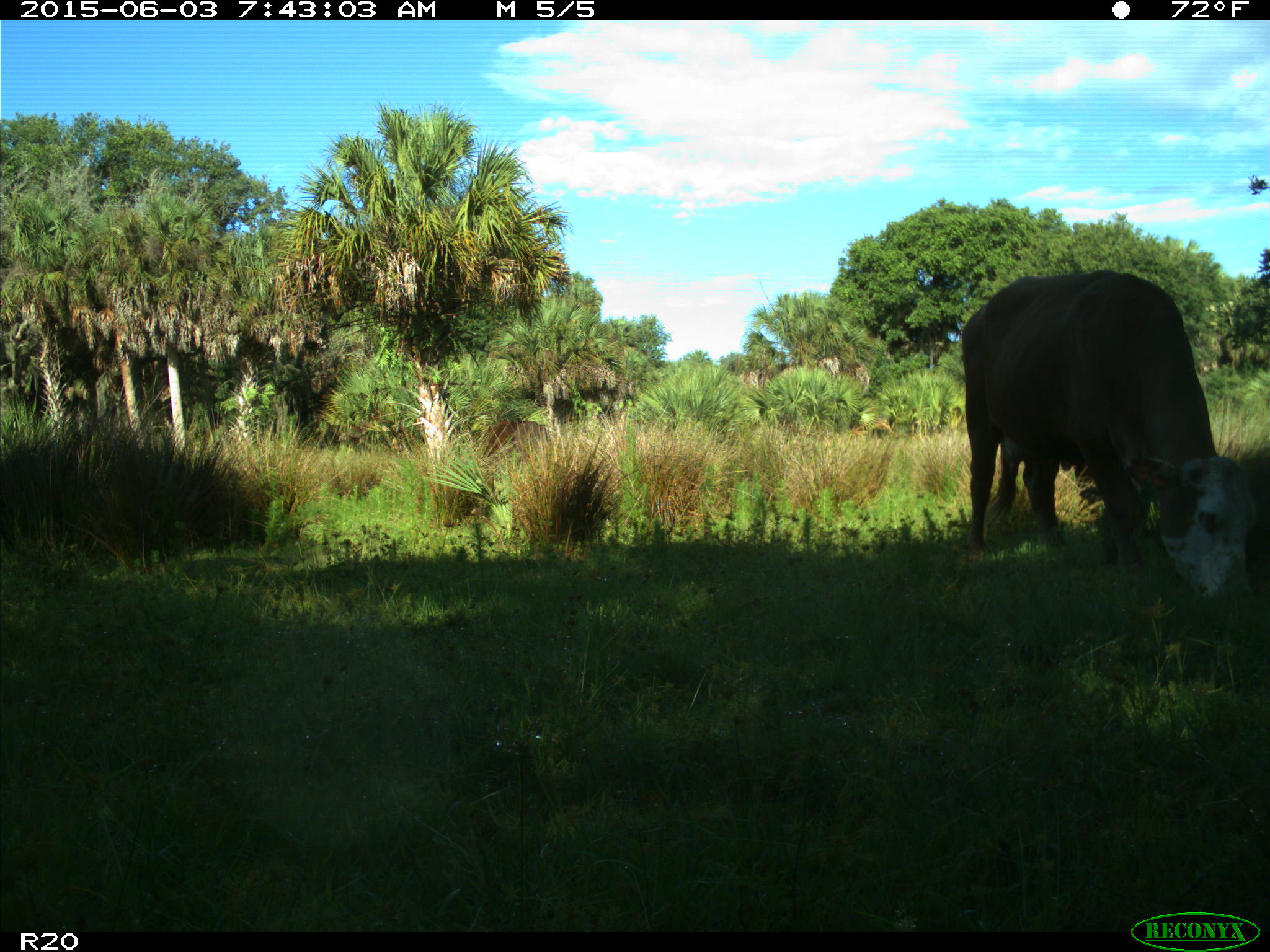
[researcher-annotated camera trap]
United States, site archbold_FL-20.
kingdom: Animalia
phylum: Chordata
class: Mammalia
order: Artiodactyla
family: Bovidae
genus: Bos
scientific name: Bos taurus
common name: domestic cow